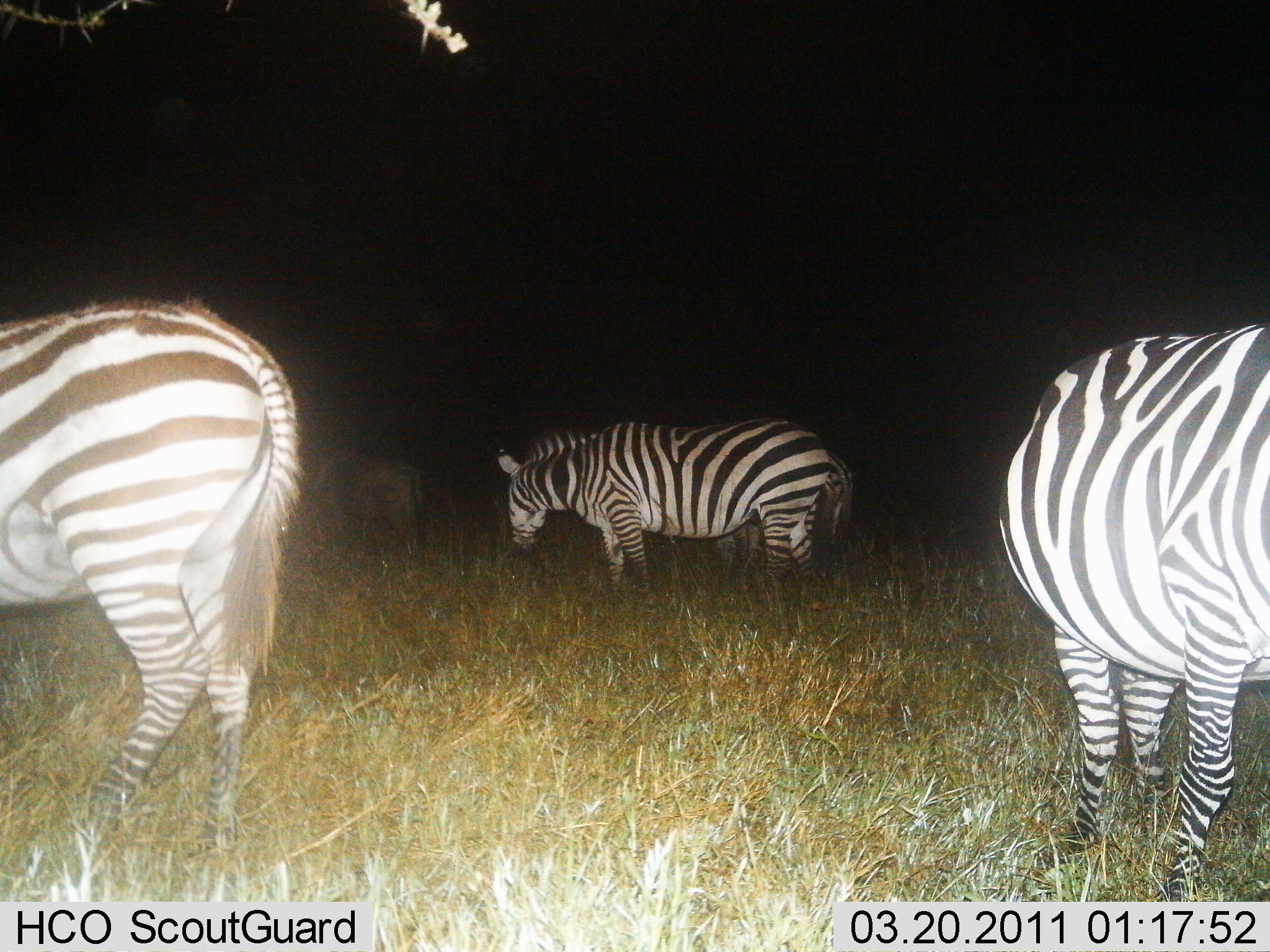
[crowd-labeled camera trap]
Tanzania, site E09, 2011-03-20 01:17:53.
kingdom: Animalia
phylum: Chordata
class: Mammalia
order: Perissodactyla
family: Equidae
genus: Equus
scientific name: Equus quagga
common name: plains zebra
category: zebra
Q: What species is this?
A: Zebra (plains zebra) (Equus quagga).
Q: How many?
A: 4.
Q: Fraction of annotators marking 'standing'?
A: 100%.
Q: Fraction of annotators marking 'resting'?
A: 0%.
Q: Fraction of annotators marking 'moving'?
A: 10%.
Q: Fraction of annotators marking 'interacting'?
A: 0%.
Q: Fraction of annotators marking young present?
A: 0%.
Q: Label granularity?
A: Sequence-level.